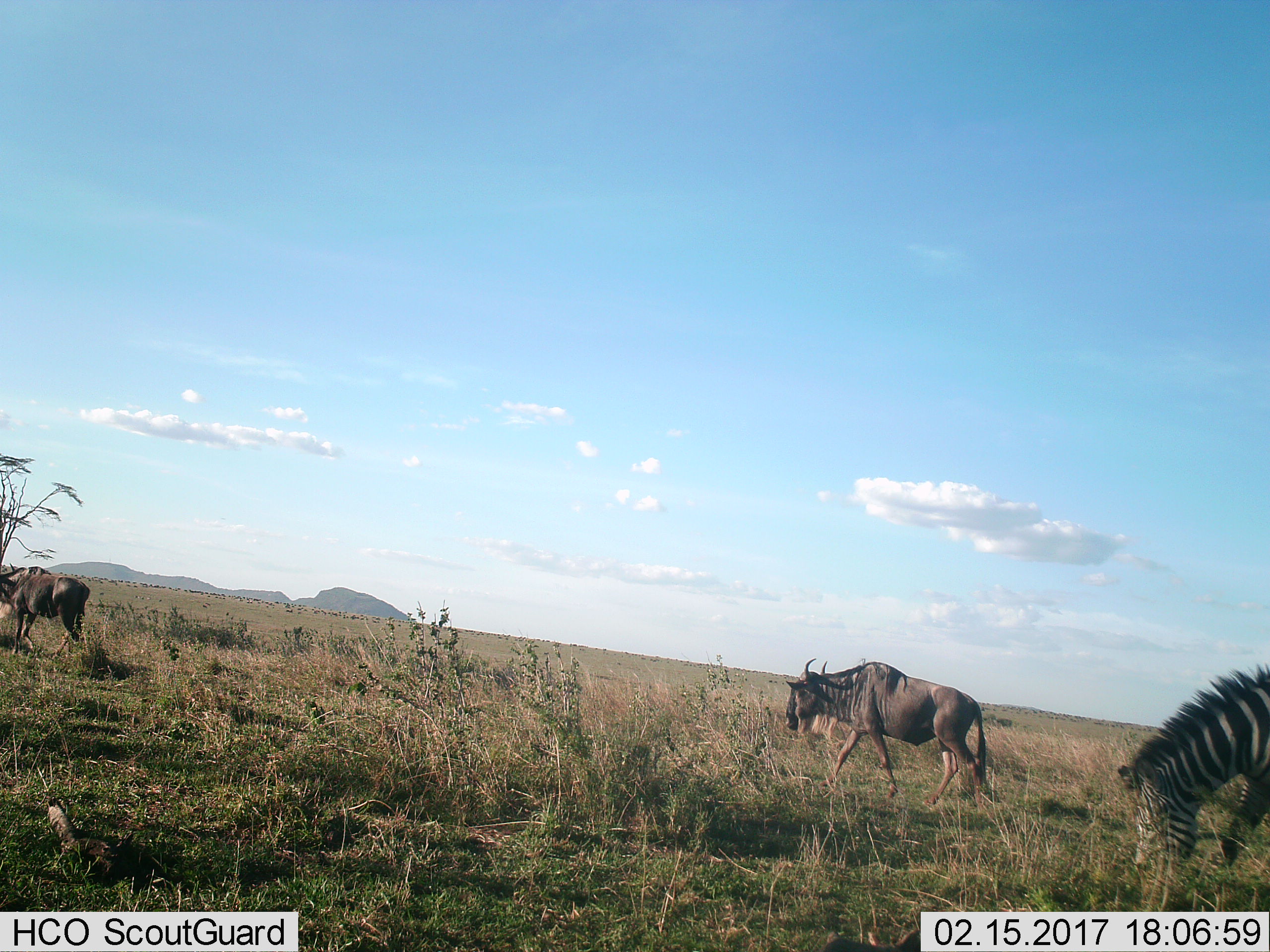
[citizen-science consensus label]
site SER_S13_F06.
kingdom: Animalia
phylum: Chordata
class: Mammalia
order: Artiodactyla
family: Bovidae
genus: Connochaetes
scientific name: Connochaetes taurinus taurinus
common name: blue wildebeest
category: wildebeestblue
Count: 11-50.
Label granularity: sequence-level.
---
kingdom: Animalia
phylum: Chordata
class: Mammalia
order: Perissodactyla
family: Equidae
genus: Equus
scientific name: Equus quagga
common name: plains zebra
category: zebraplains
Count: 1.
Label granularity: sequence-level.